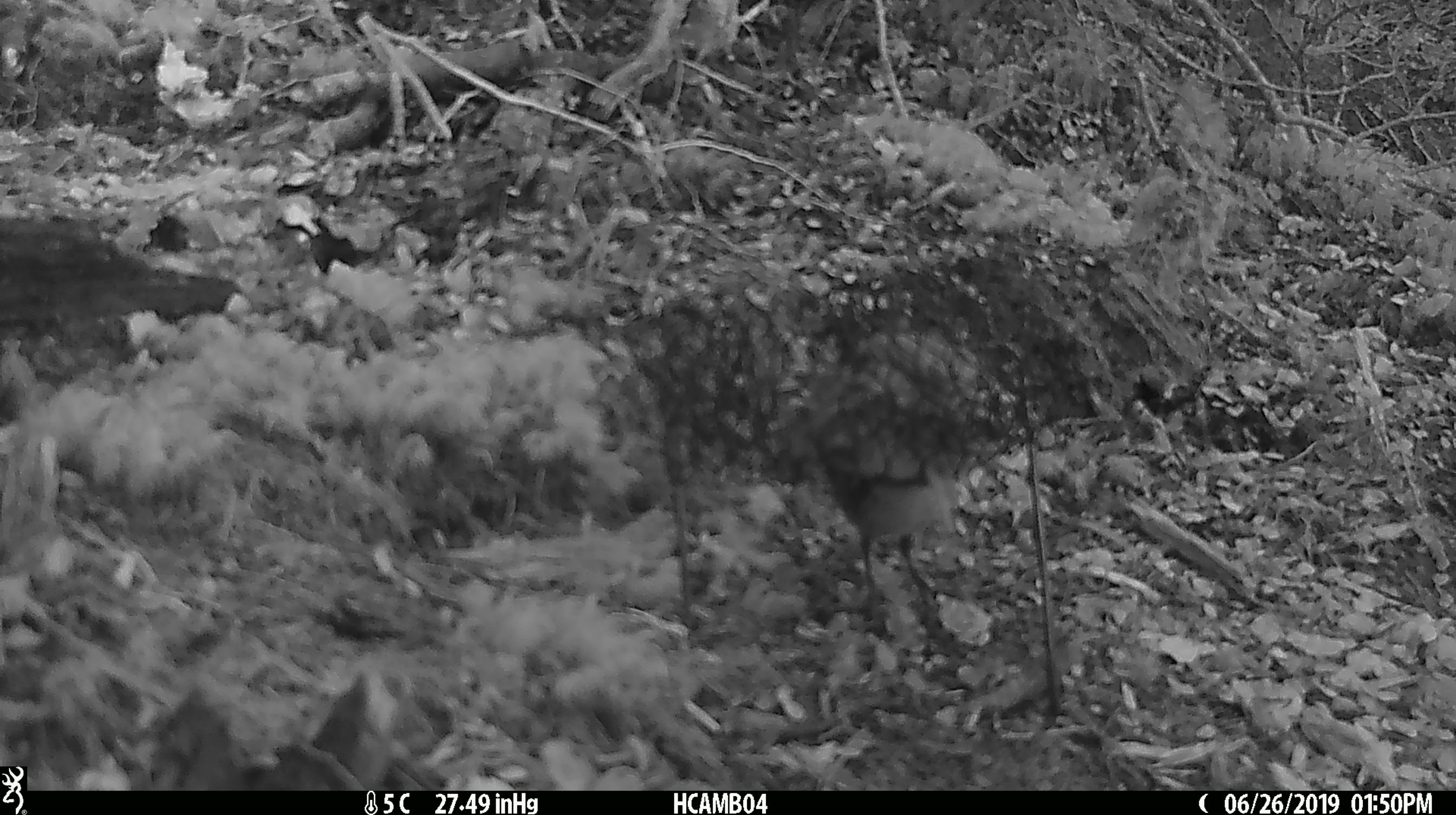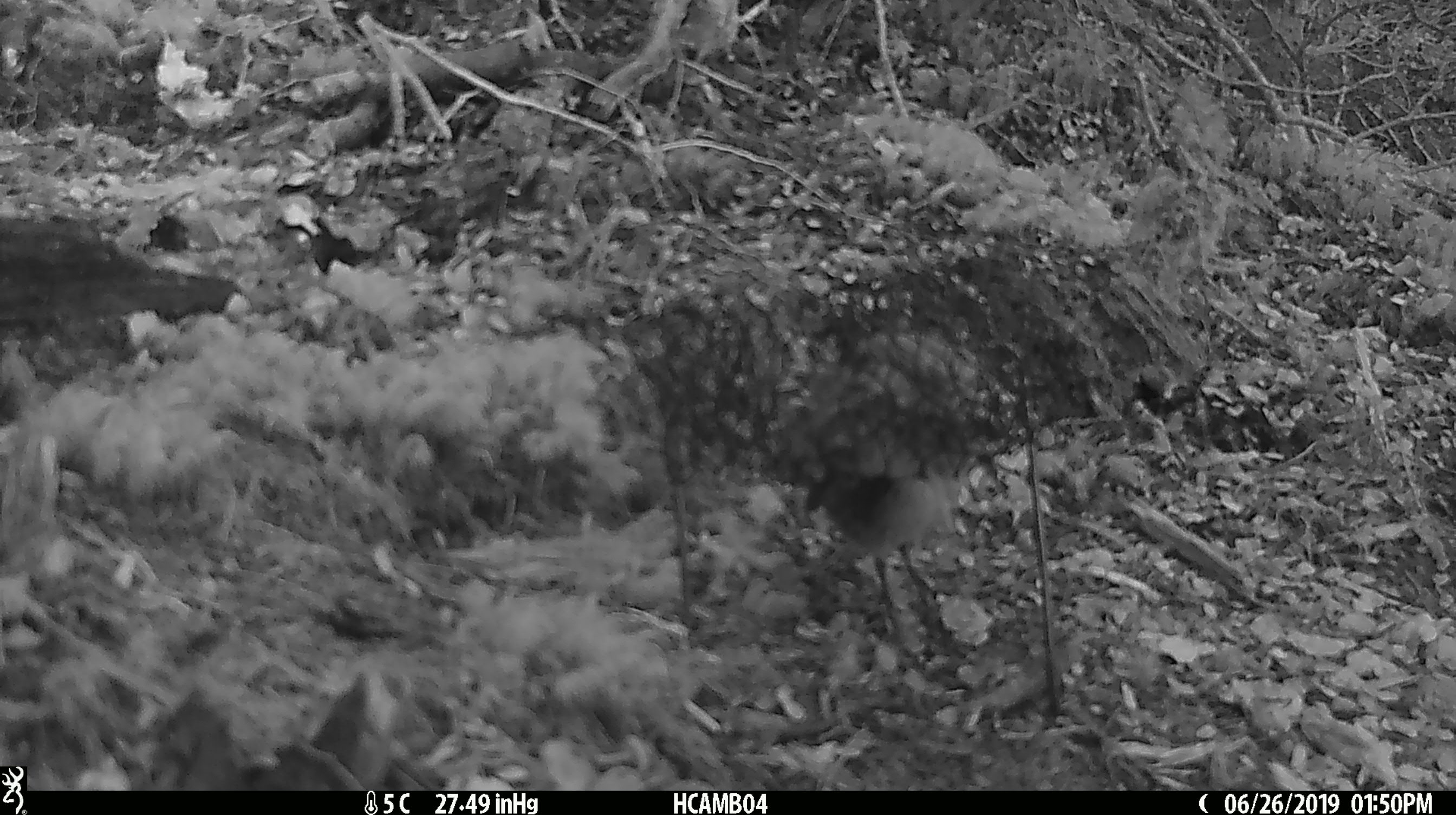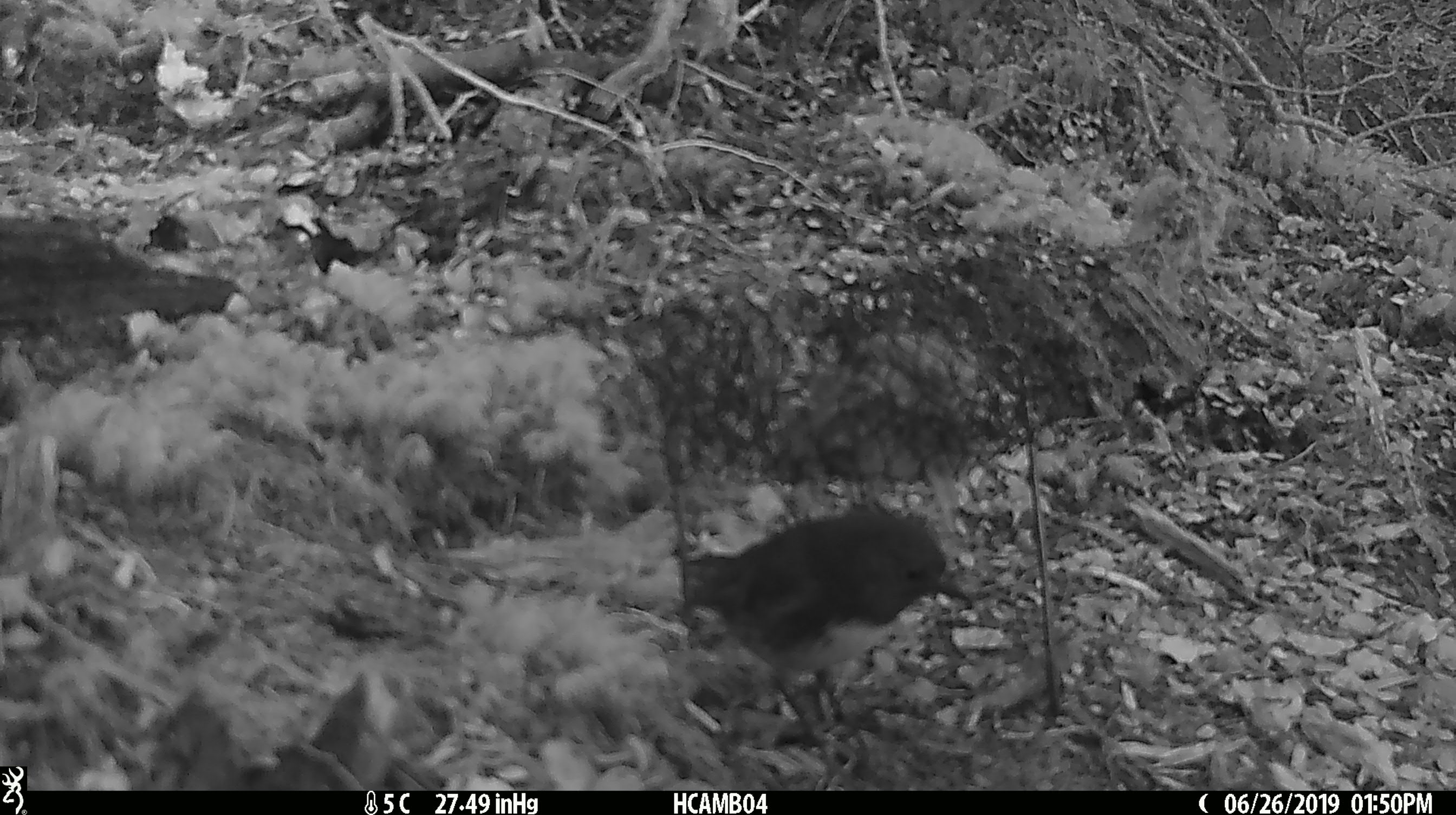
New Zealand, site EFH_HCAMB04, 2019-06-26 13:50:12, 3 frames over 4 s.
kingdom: Animalia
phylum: Chordata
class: Aves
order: Passeriformes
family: Petroicidae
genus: Petroica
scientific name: Petroica australis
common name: new zealand robin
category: robin